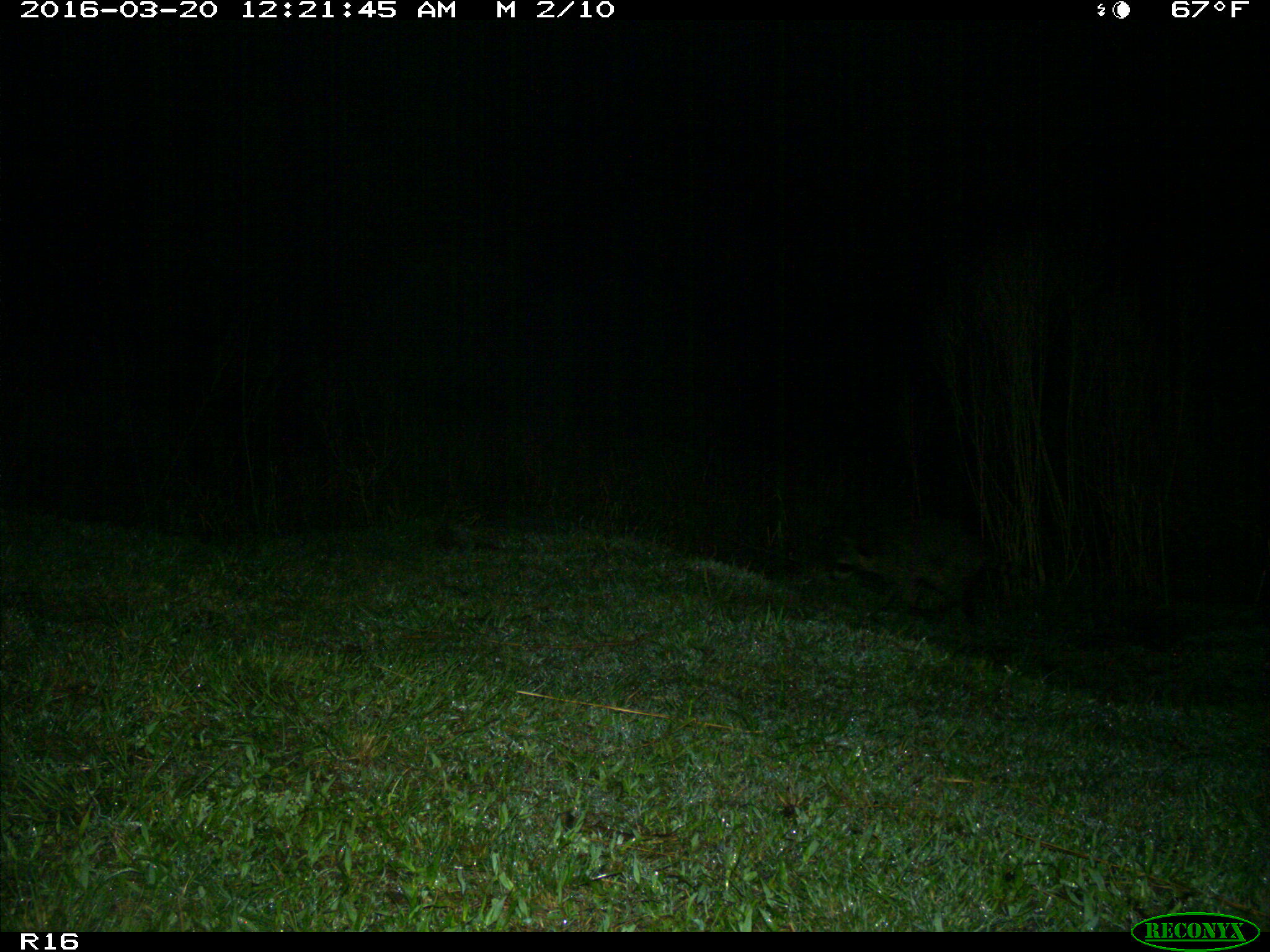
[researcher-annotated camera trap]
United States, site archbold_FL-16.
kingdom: Animalia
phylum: Chordata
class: Mammalia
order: Carnivora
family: Procyonidae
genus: Procyon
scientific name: Procyon lotor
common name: common raccoon